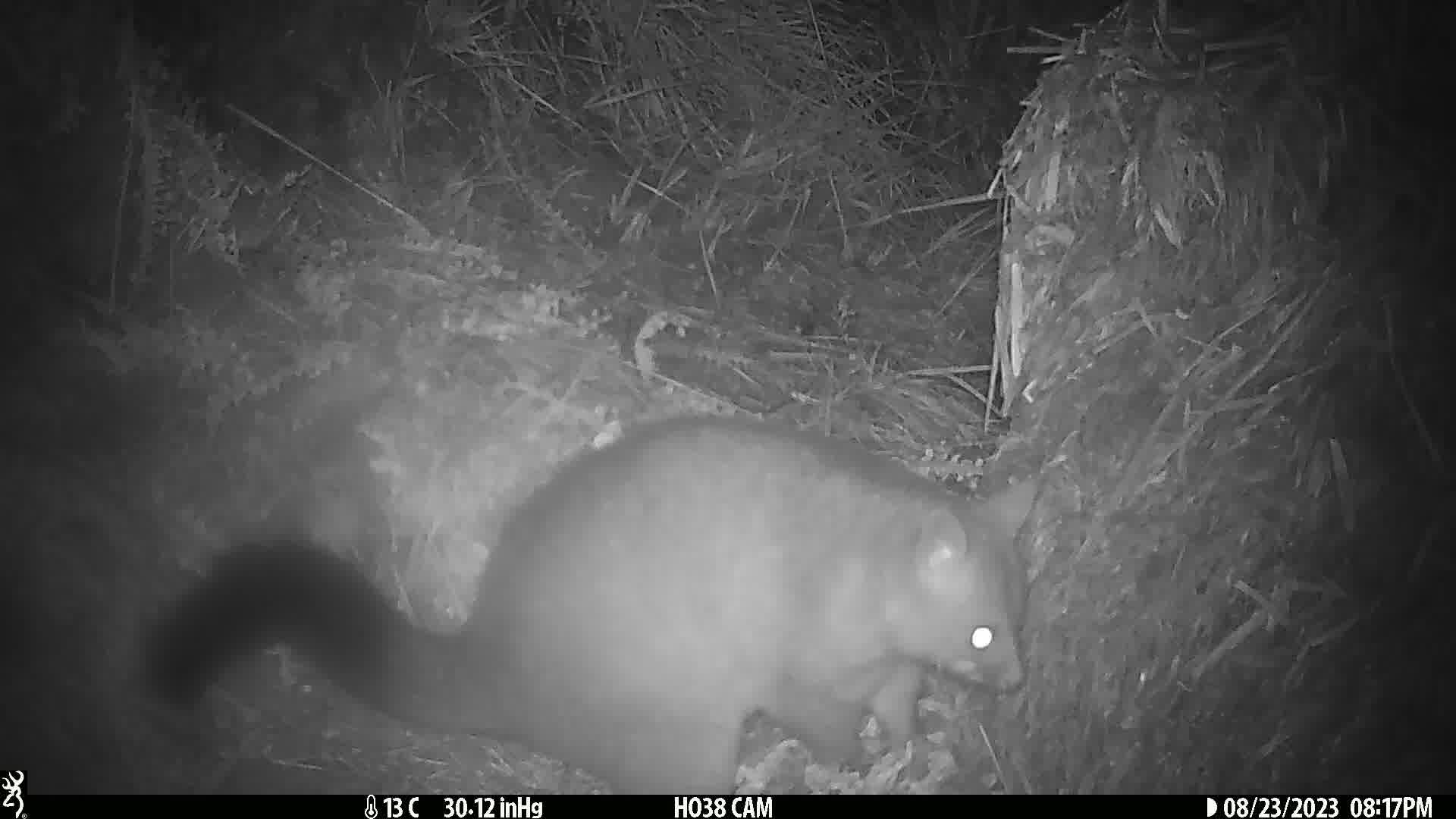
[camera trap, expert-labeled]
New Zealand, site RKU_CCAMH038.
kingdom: Animalia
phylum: Chordata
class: Mammalia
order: Diprotodontia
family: Phalangeridae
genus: Trichosurus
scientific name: Trichosurus vulpecula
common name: common brushtail possum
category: possum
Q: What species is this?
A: Possum (common brushtail possum) (Trichosurus vulpecula).